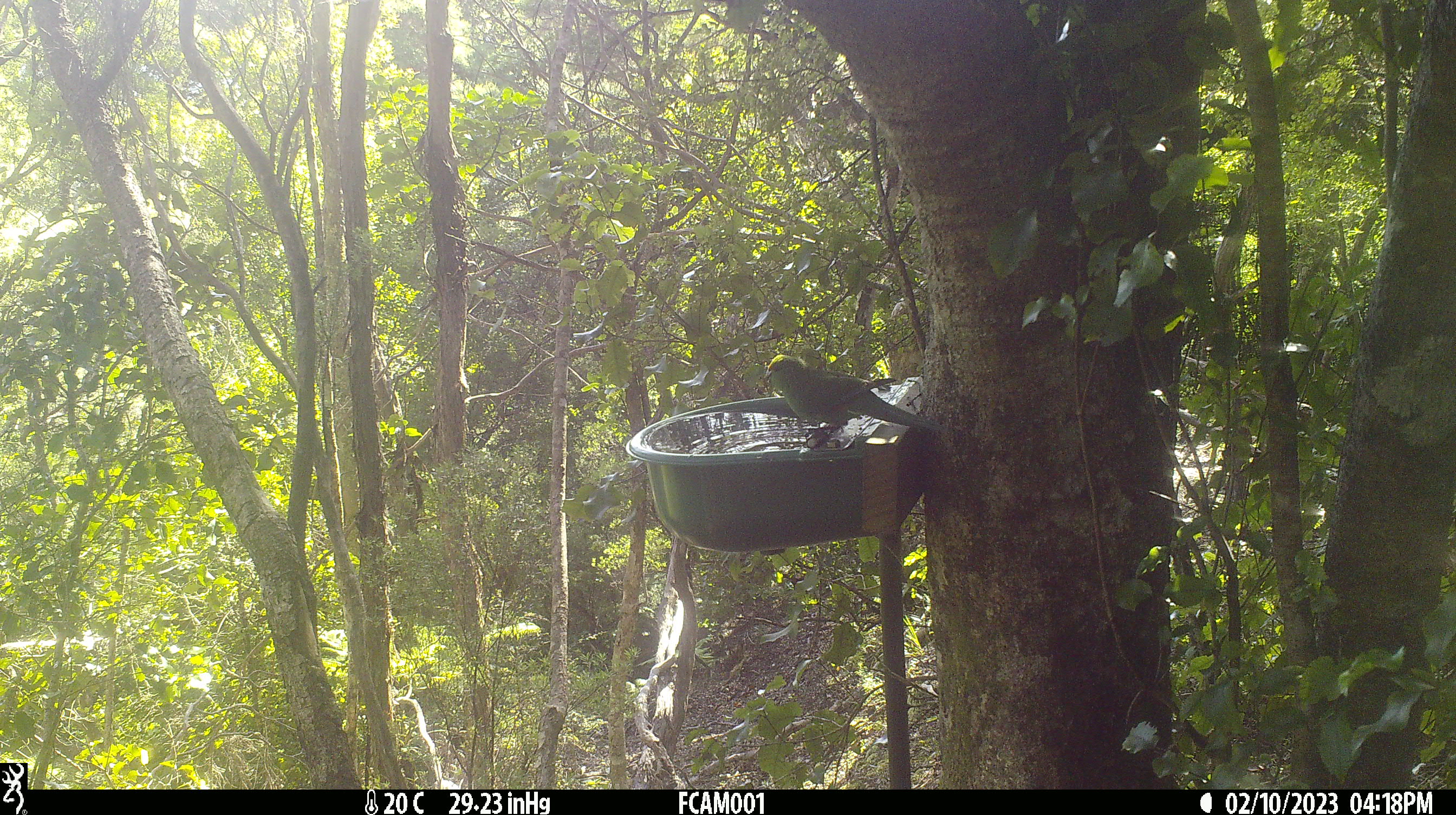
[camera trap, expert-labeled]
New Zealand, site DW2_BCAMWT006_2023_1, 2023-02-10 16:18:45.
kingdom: Animalia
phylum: Chordata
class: Aves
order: Psittaciformes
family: Psittaculidae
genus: Cyanoramphus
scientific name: Cyanoramphus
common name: parakeet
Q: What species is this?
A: Parakeet (Cyanoramphus).